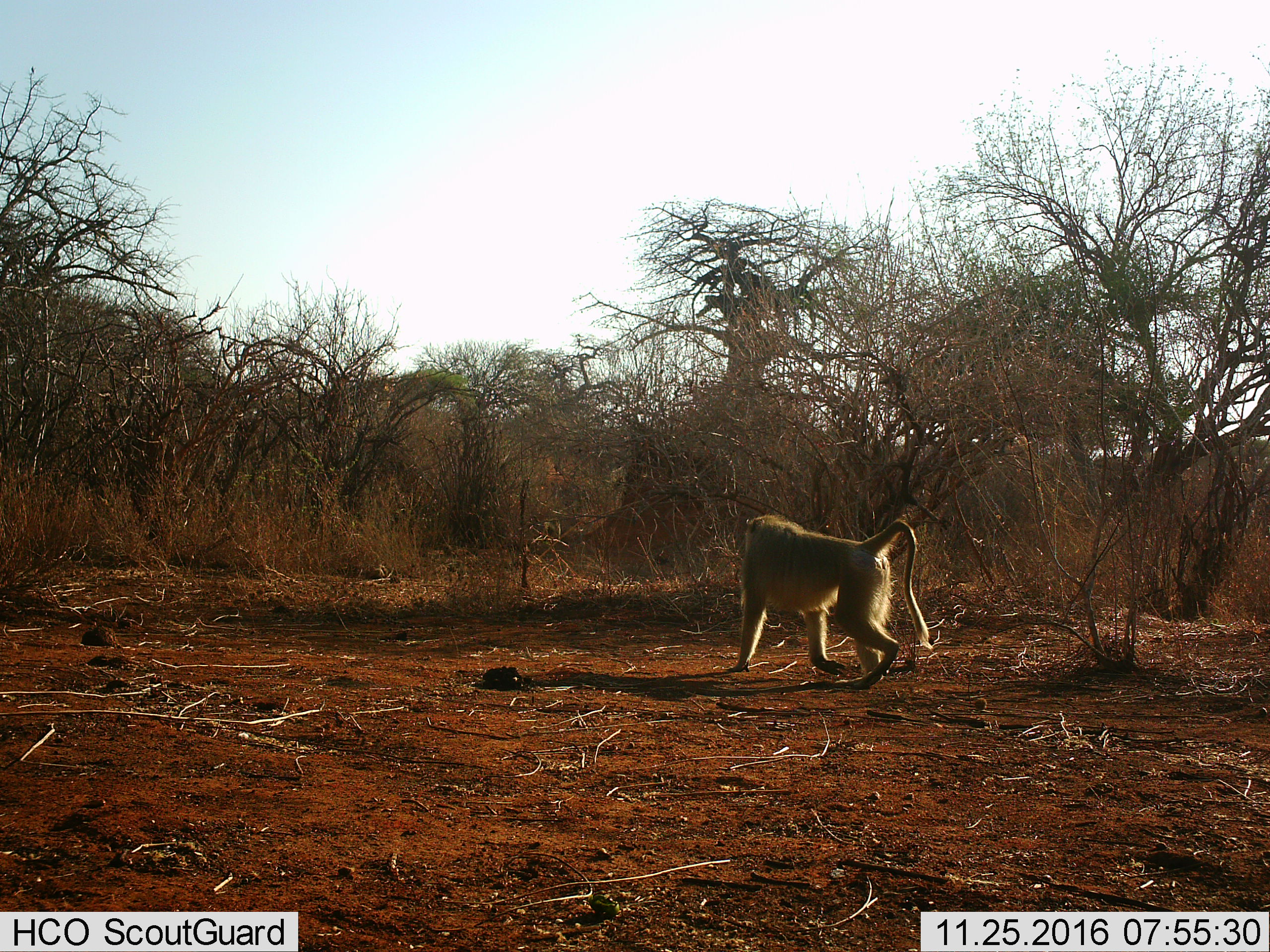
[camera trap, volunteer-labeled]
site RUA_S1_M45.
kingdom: Animalia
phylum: Chordata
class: Mammalia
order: Primates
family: Cercopithecidae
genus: Papio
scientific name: Papio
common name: baboon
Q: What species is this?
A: Baboon (Papio).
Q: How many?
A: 1.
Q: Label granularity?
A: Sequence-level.